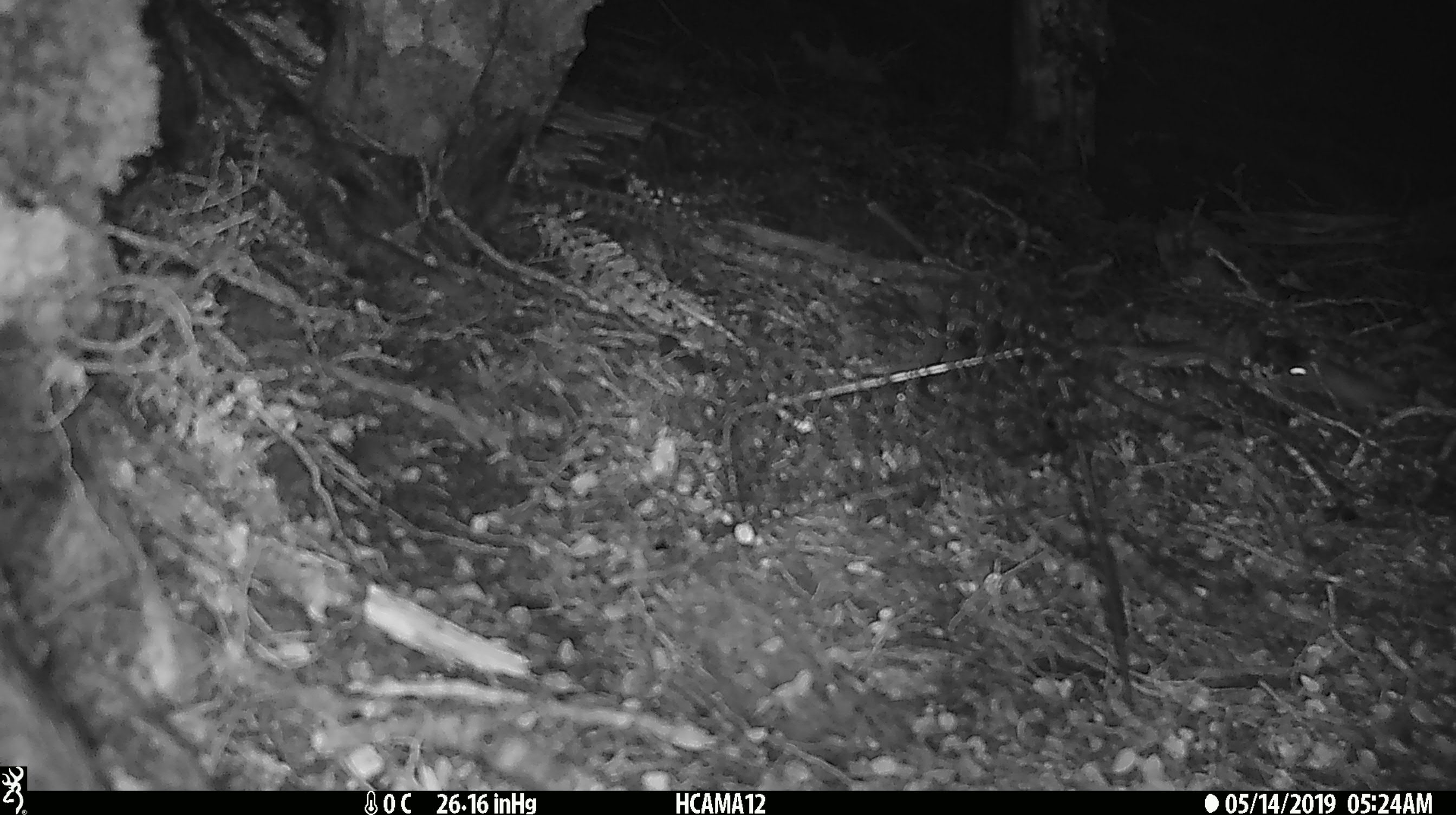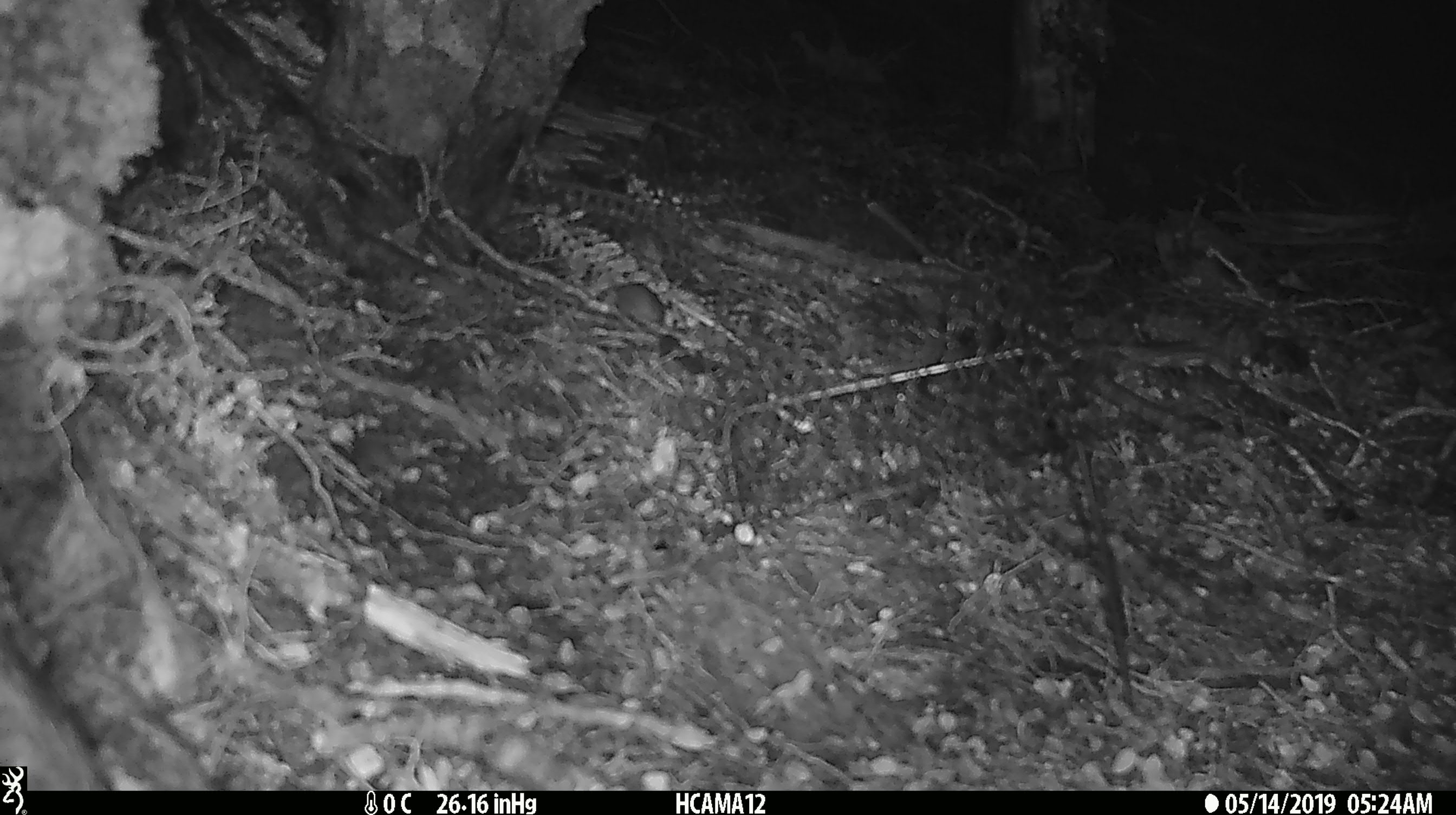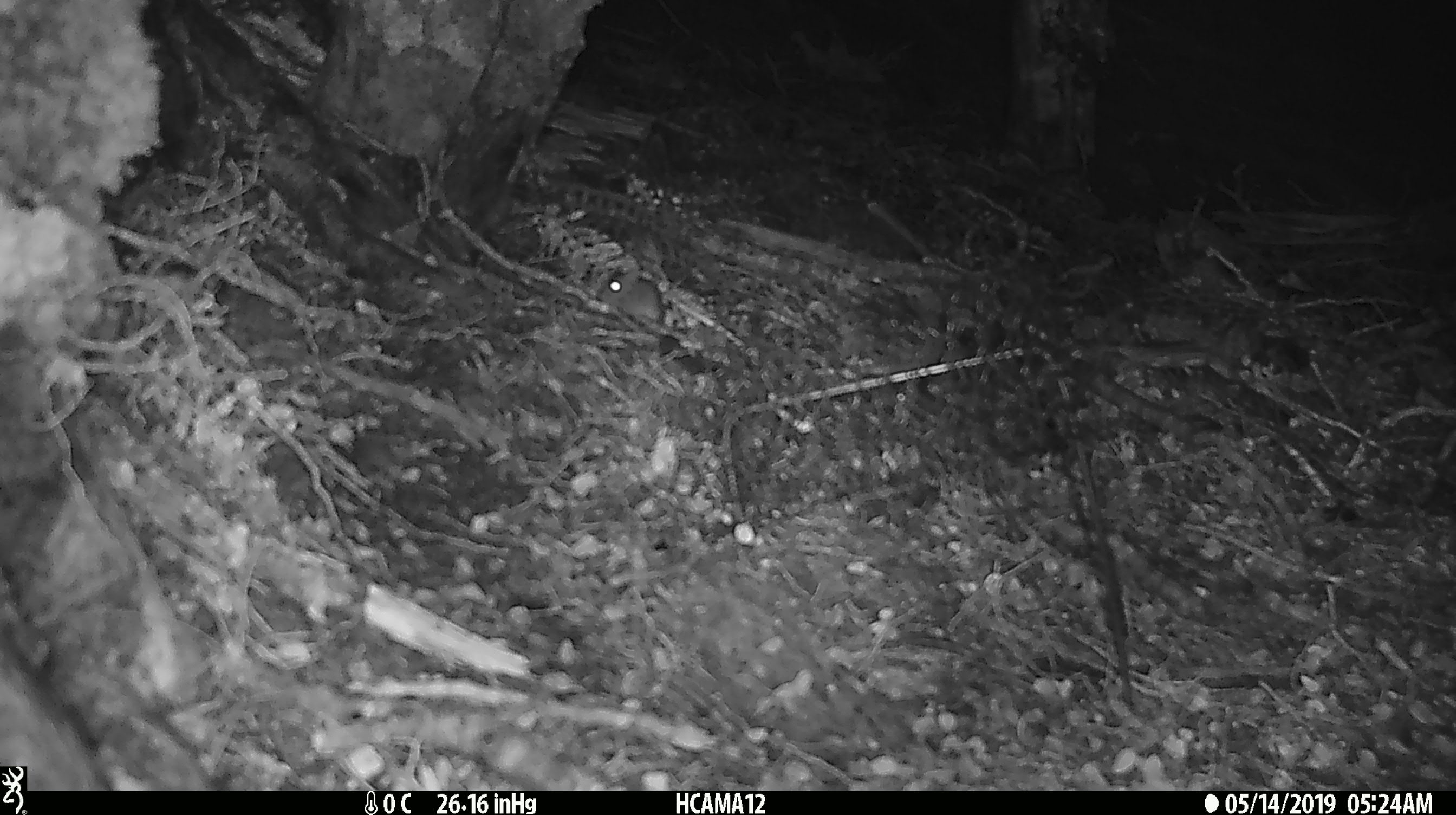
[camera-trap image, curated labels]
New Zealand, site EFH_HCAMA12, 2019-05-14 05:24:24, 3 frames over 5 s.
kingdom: Animalia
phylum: Chordata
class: Mammalia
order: Rodentia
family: Muridae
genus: Mus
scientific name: Mus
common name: mouse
Mouse (Mus).